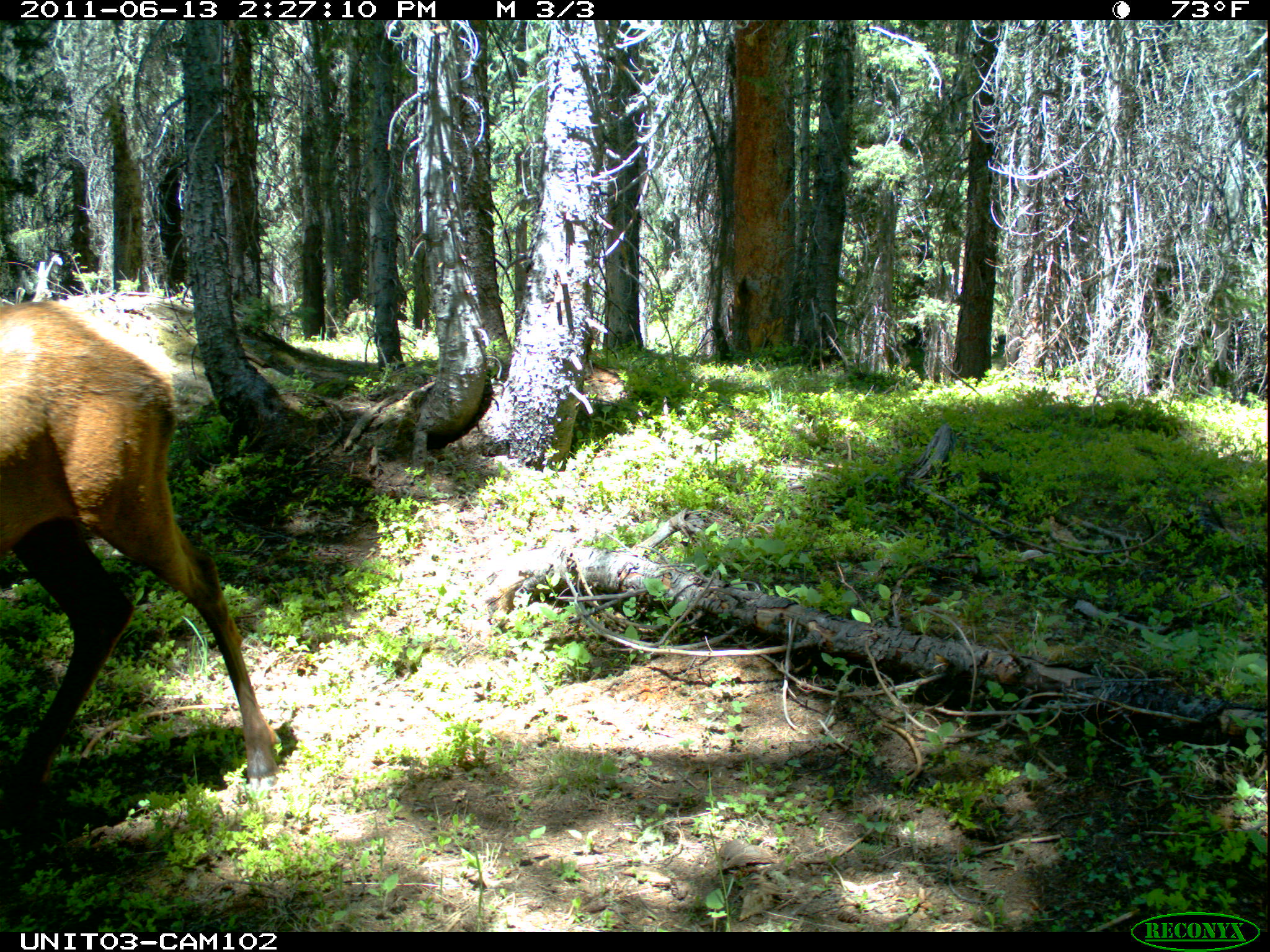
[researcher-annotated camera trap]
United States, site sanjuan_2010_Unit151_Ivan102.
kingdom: Animalia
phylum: Chordata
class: Mammalia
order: Artiodactyla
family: Cervidae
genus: Cervus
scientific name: Cervus elaphus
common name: red deer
Cervus elaphus (red deer).